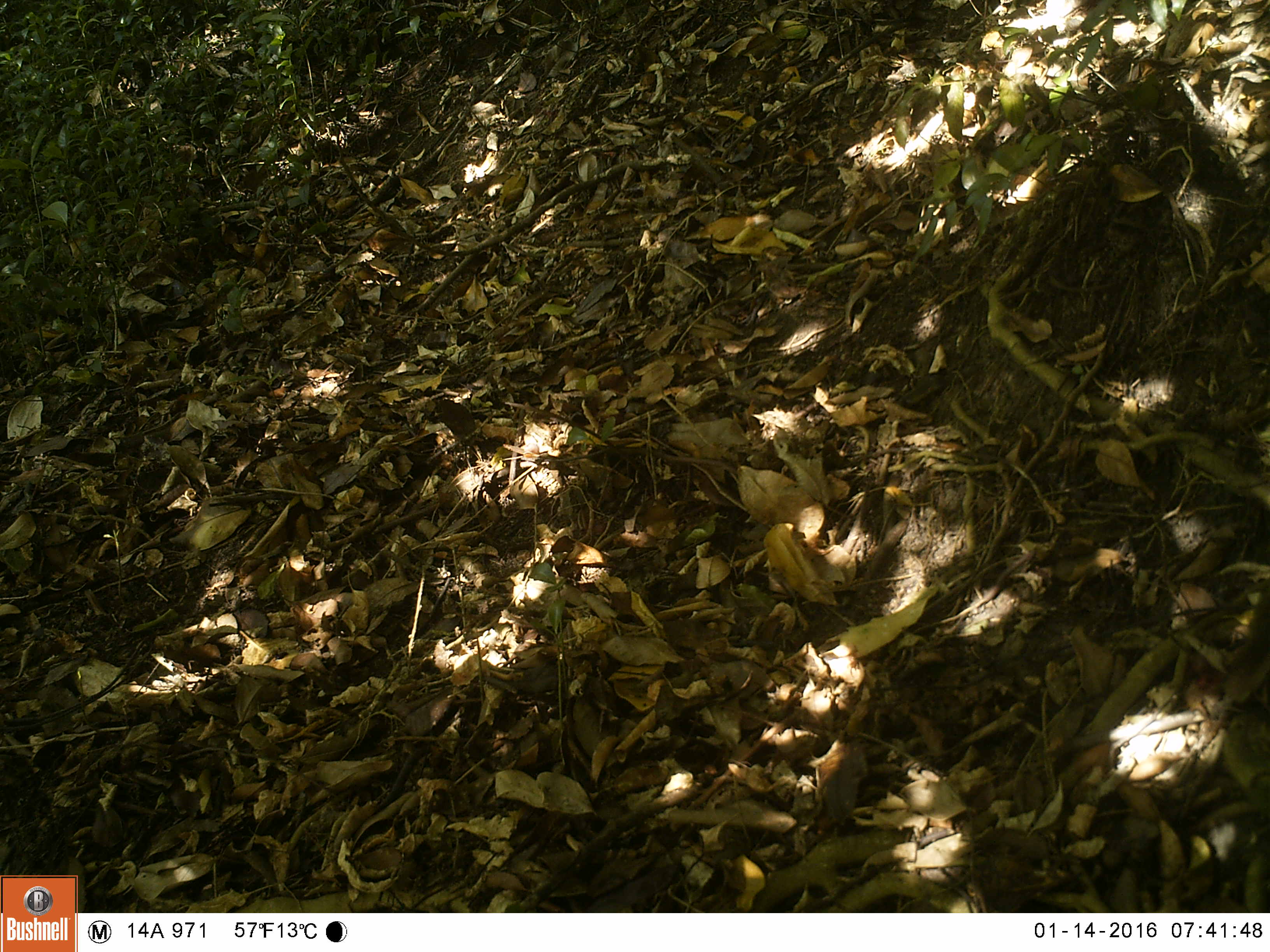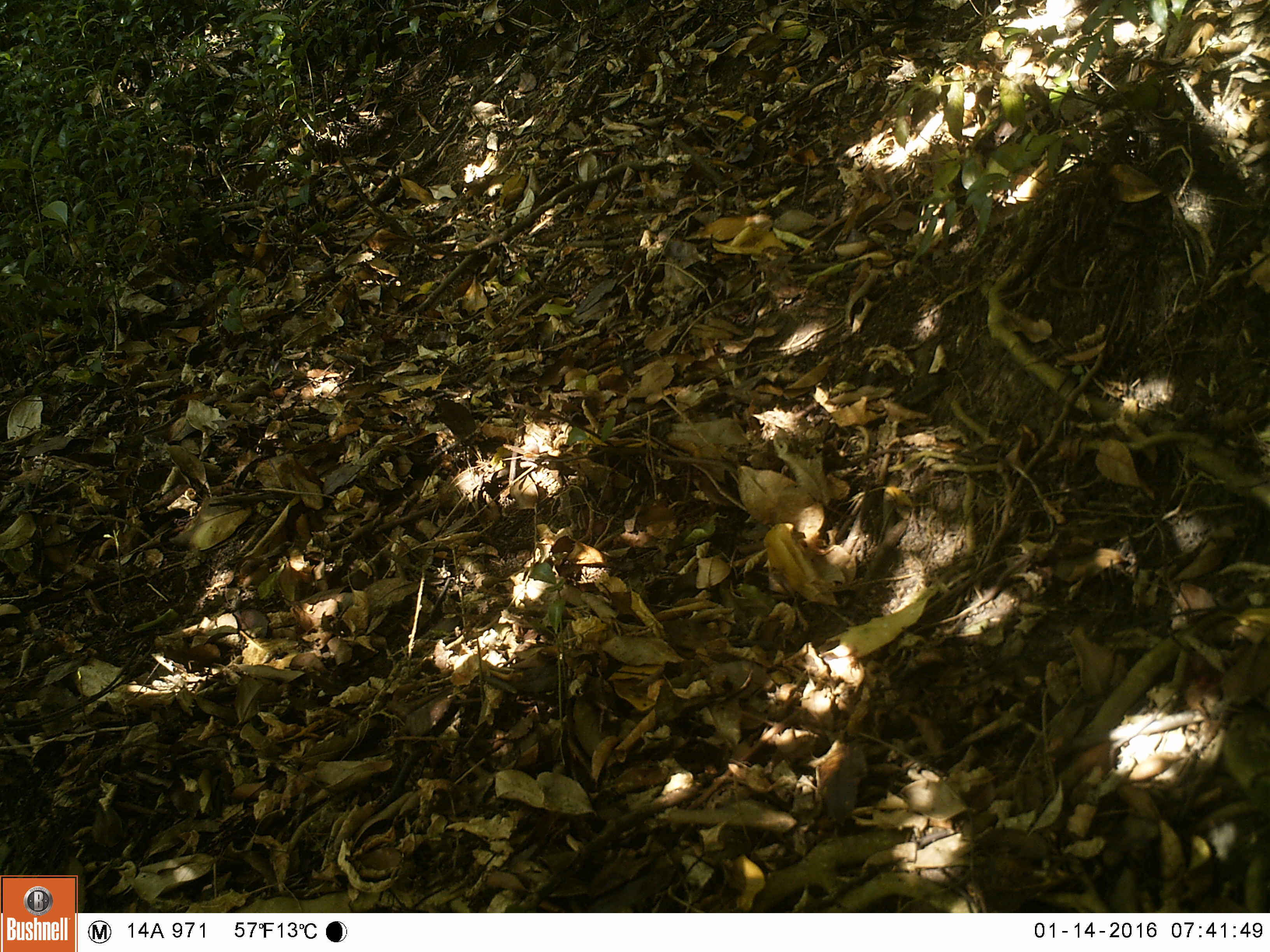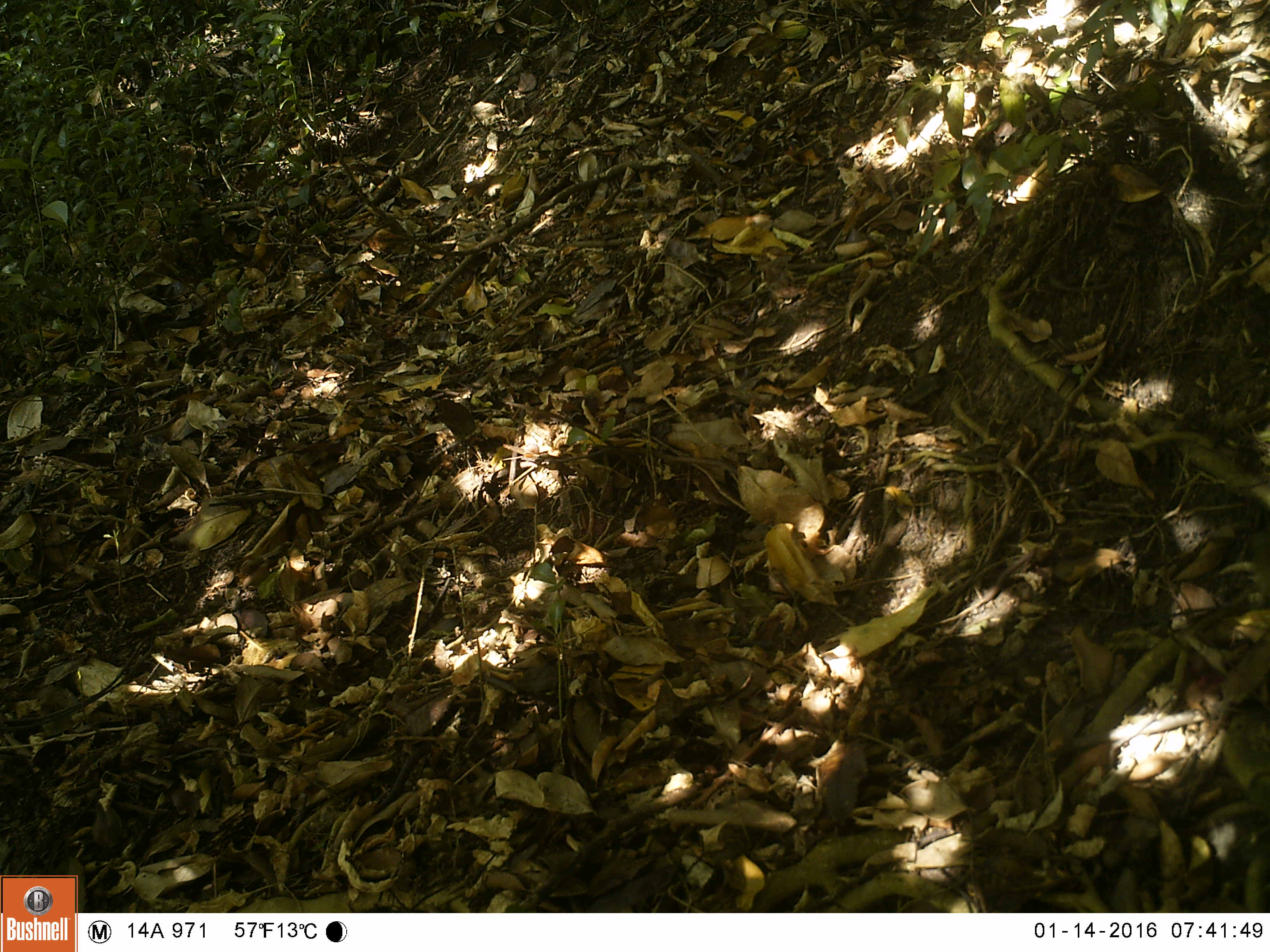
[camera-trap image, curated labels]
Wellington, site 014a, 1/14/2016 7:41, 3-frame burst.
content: unidentified animal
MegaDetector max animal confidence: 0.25